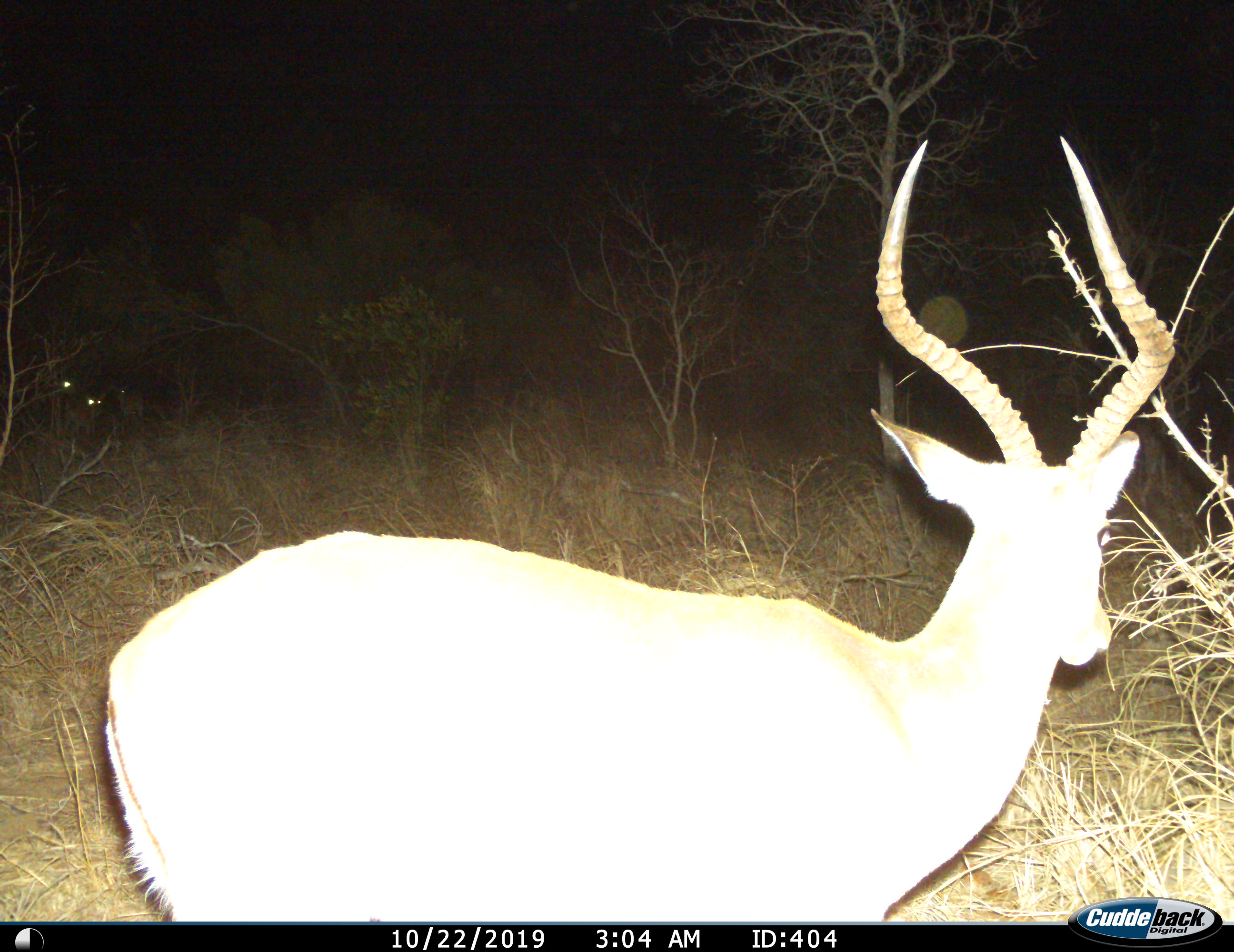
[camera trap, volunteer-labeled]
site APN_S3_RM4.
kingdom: Animalia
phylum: Chordata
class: Mammalia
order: Artiodactyla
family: Bovidae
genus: Aepyceros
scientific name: Aepyceros melampus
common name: impala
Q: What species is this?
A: Impala (Aepyceros melampus).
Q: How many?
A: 1.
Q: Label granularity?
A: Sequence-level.